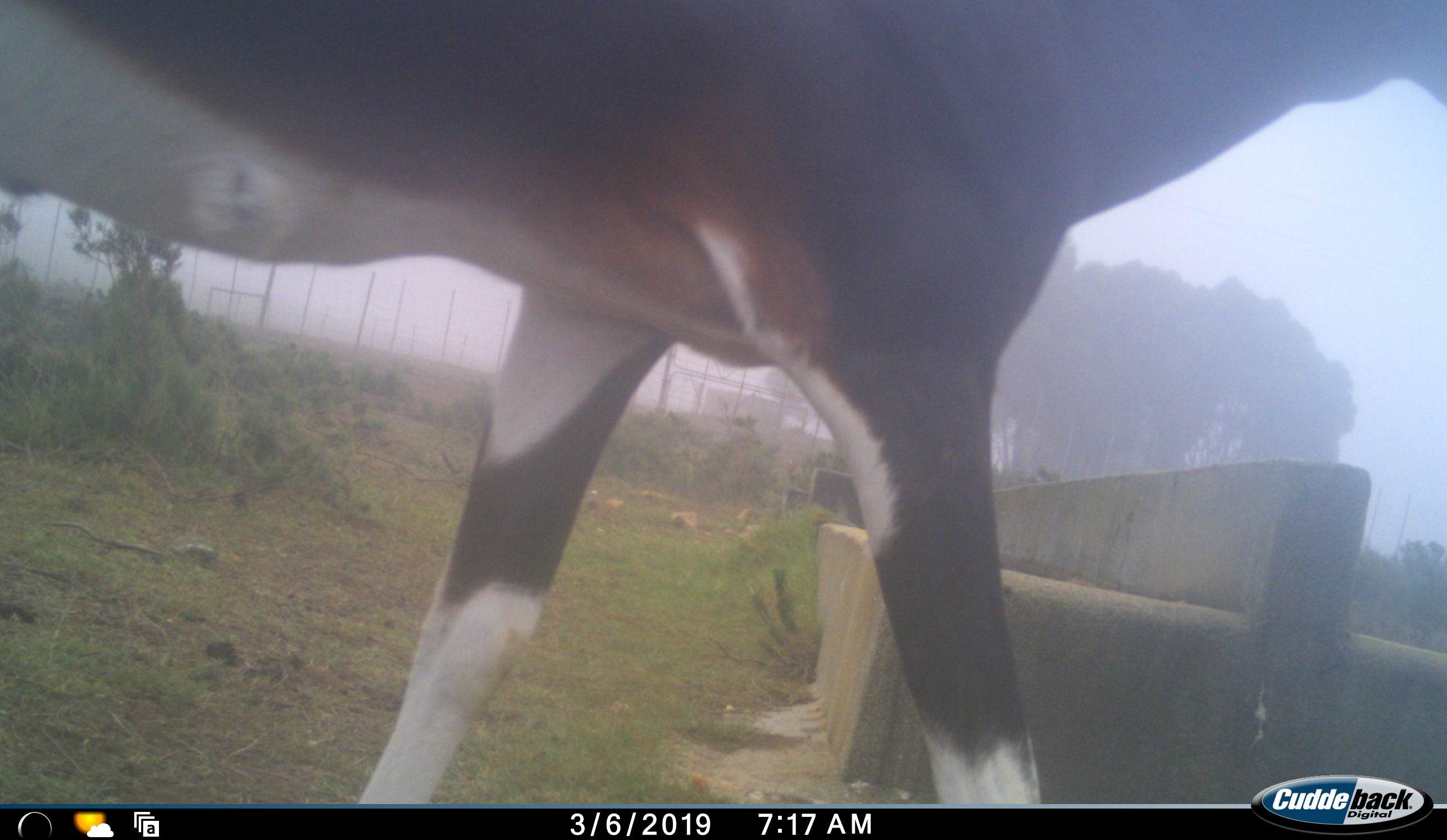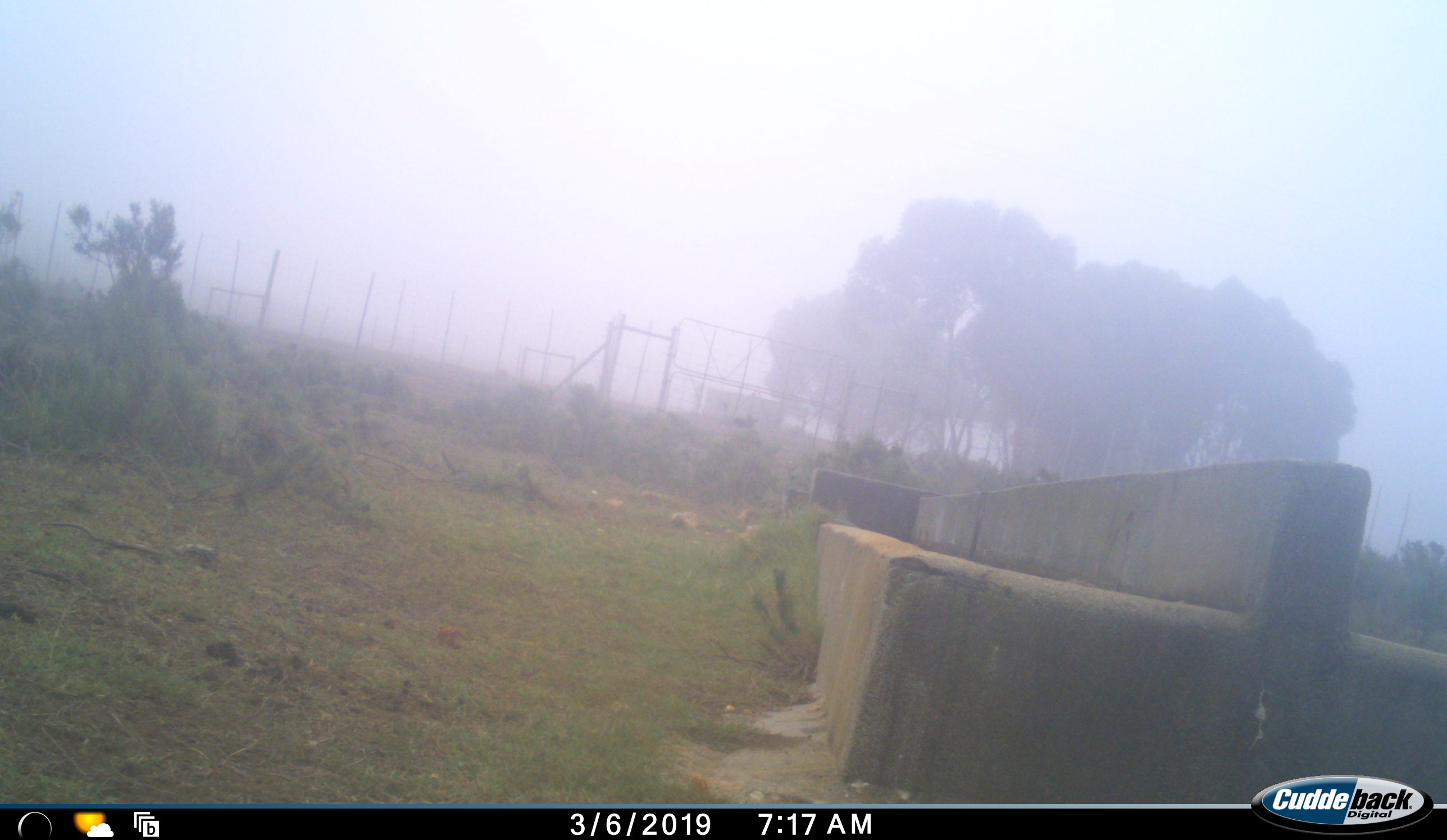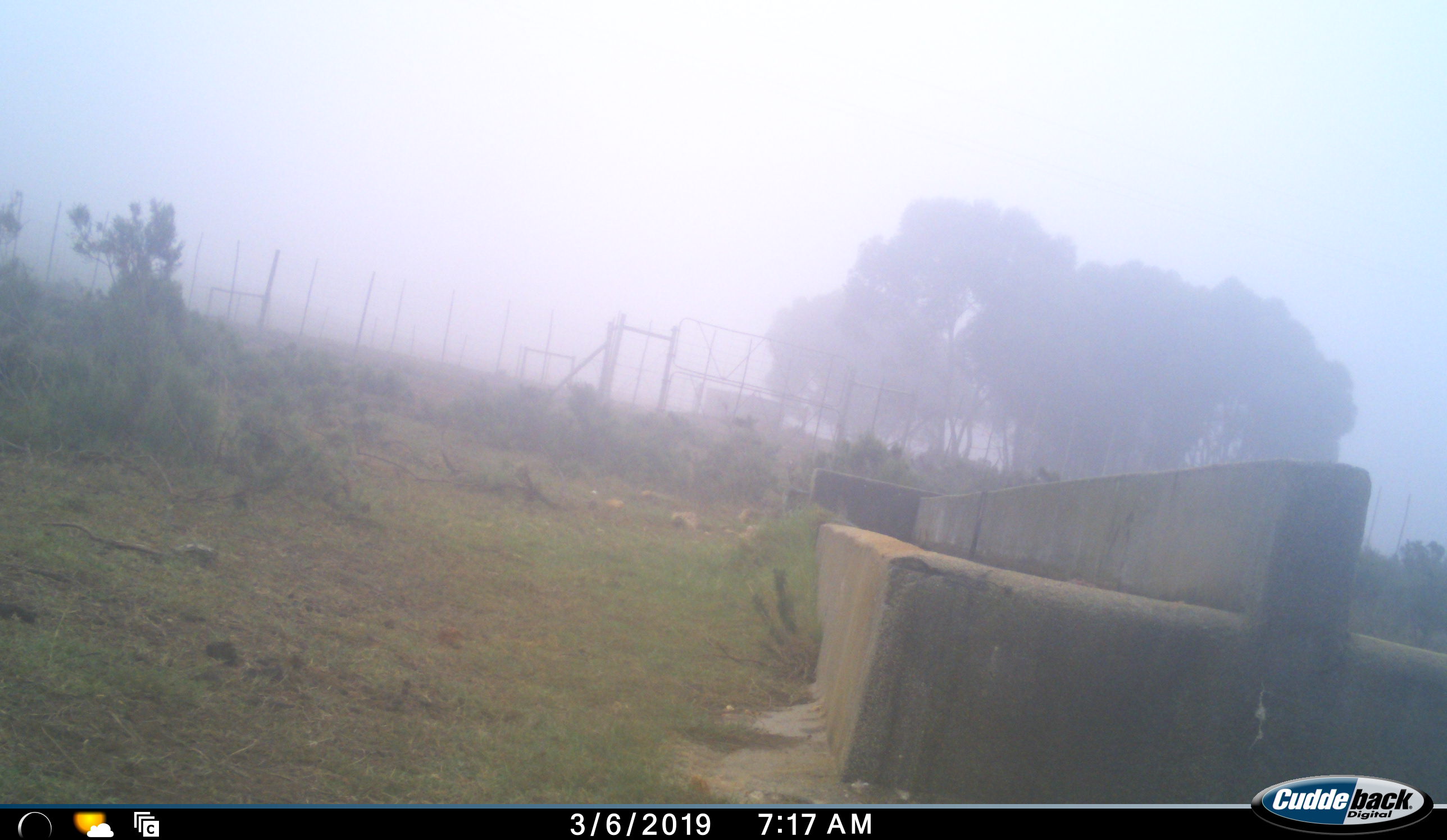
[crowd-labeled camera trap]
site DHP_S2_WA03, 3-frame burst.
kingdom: Animalia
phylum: Chordata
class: Mammalia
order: Artiodactyla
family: Bovidae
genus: Damaliscus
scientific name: Damaliscus pygargus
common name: bontebok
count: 1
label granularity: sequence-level